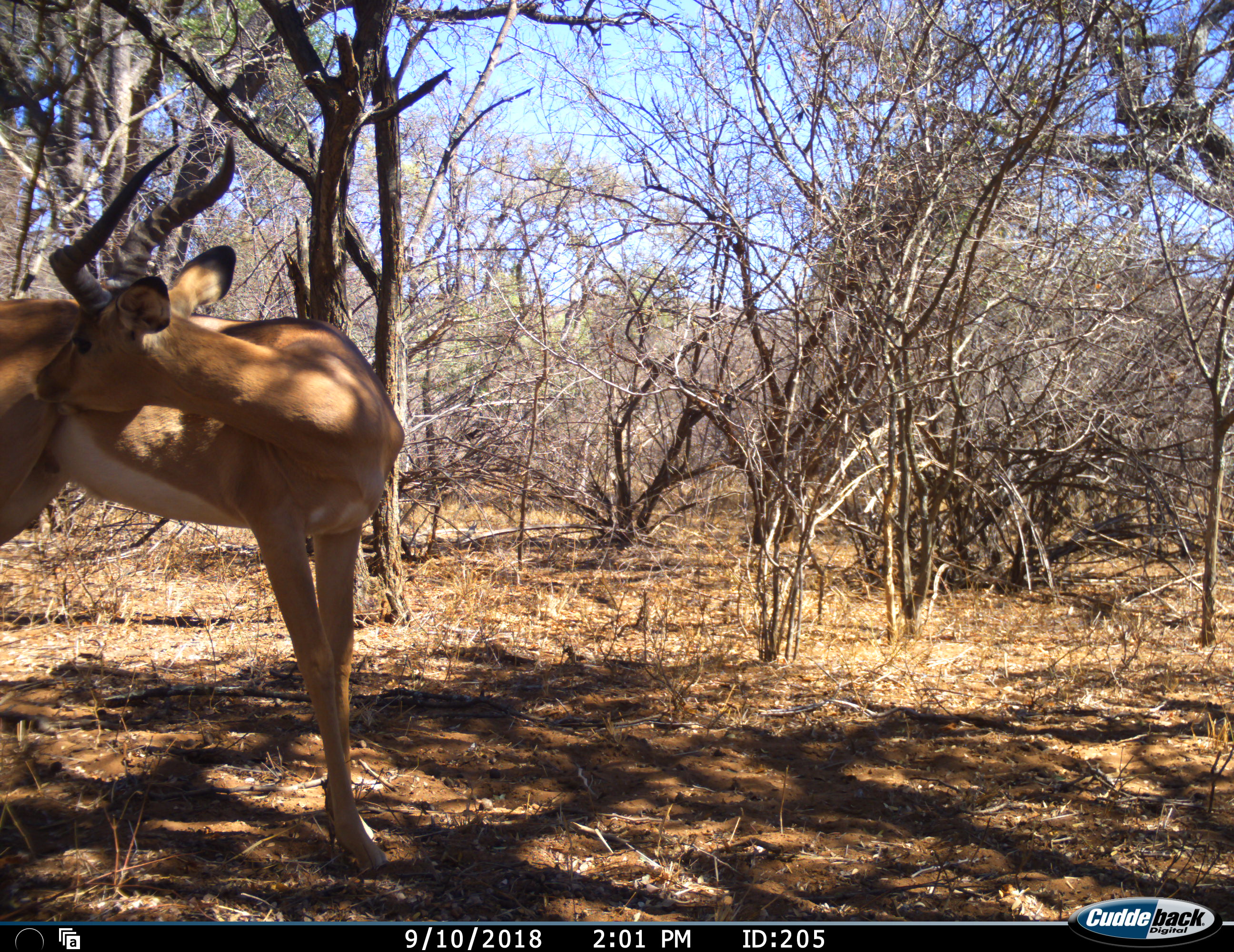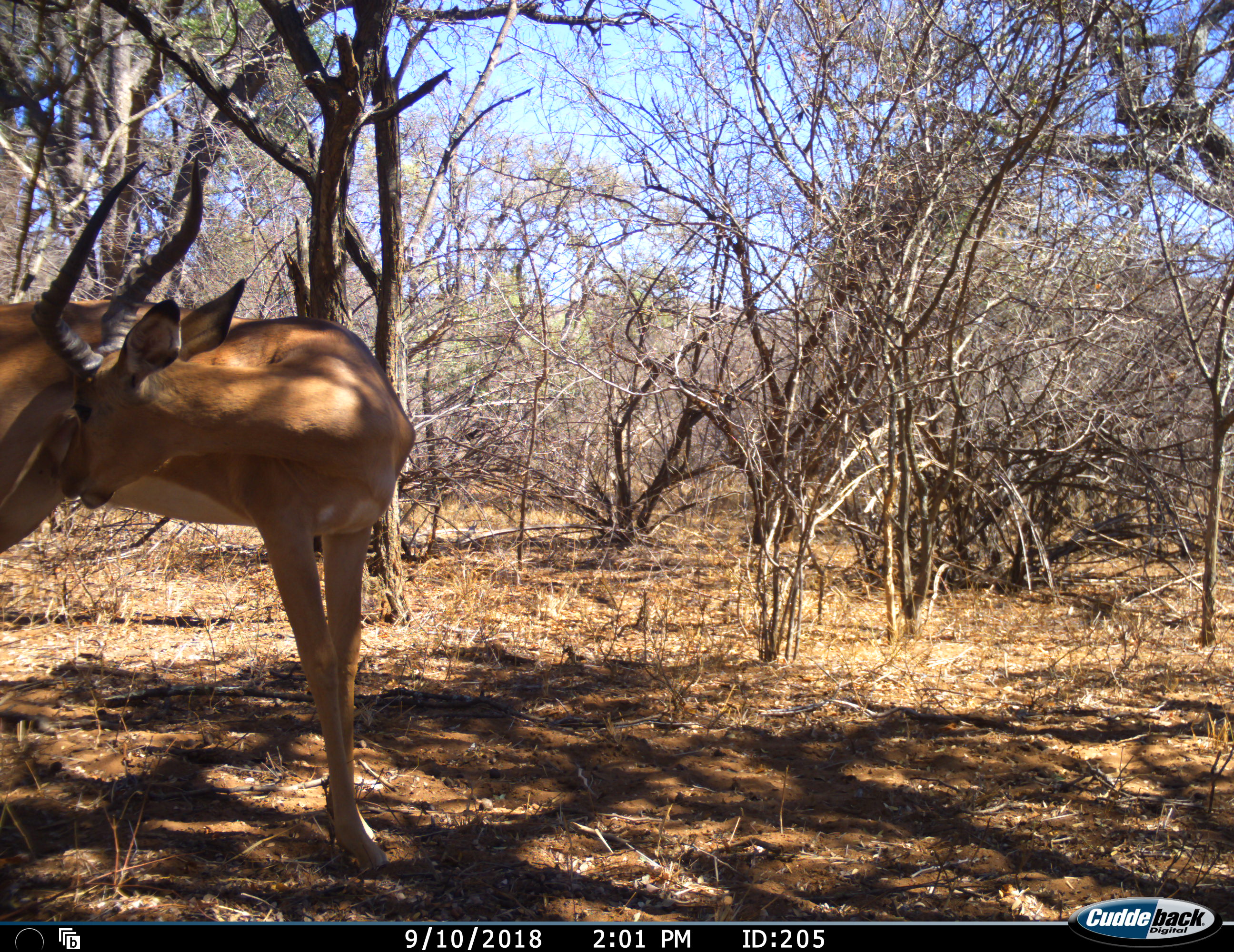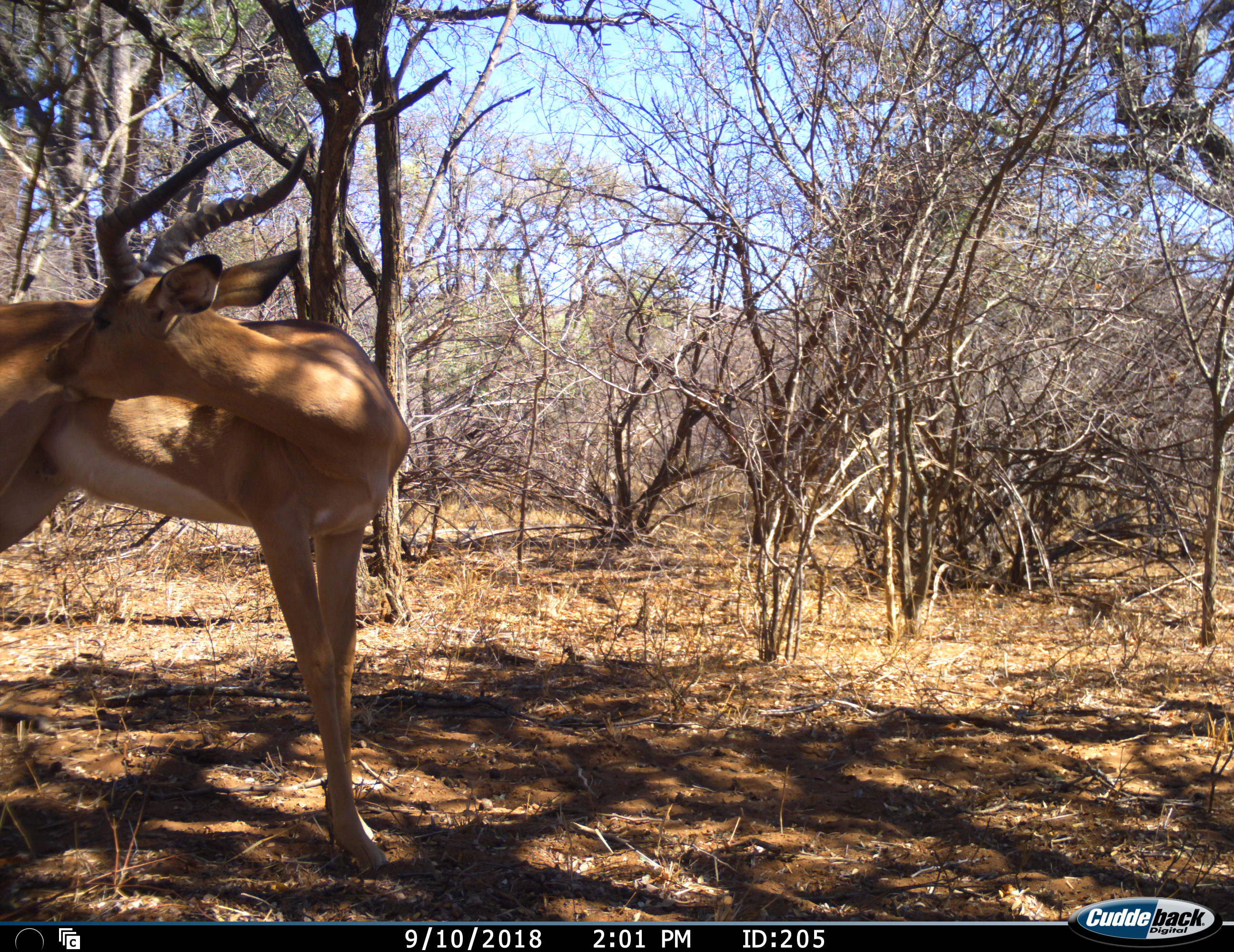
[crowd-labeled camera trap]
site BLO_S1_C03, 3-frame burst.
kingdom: Animalia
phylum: Chordata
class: Mammalia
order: Artiodactyla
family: Bovidae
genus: Aepyceros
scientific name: Aepyceros melampus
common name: impala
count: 1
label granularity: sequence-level